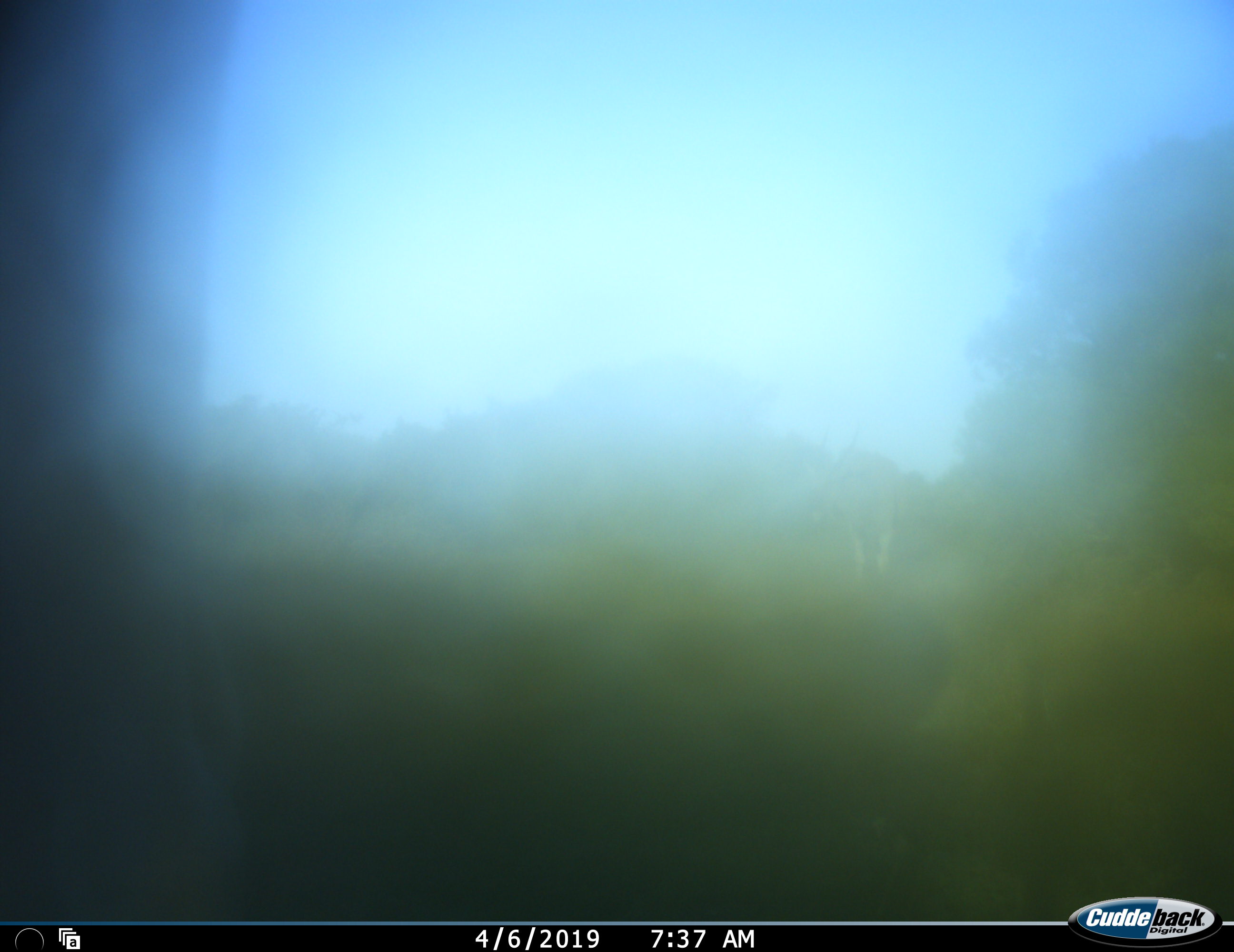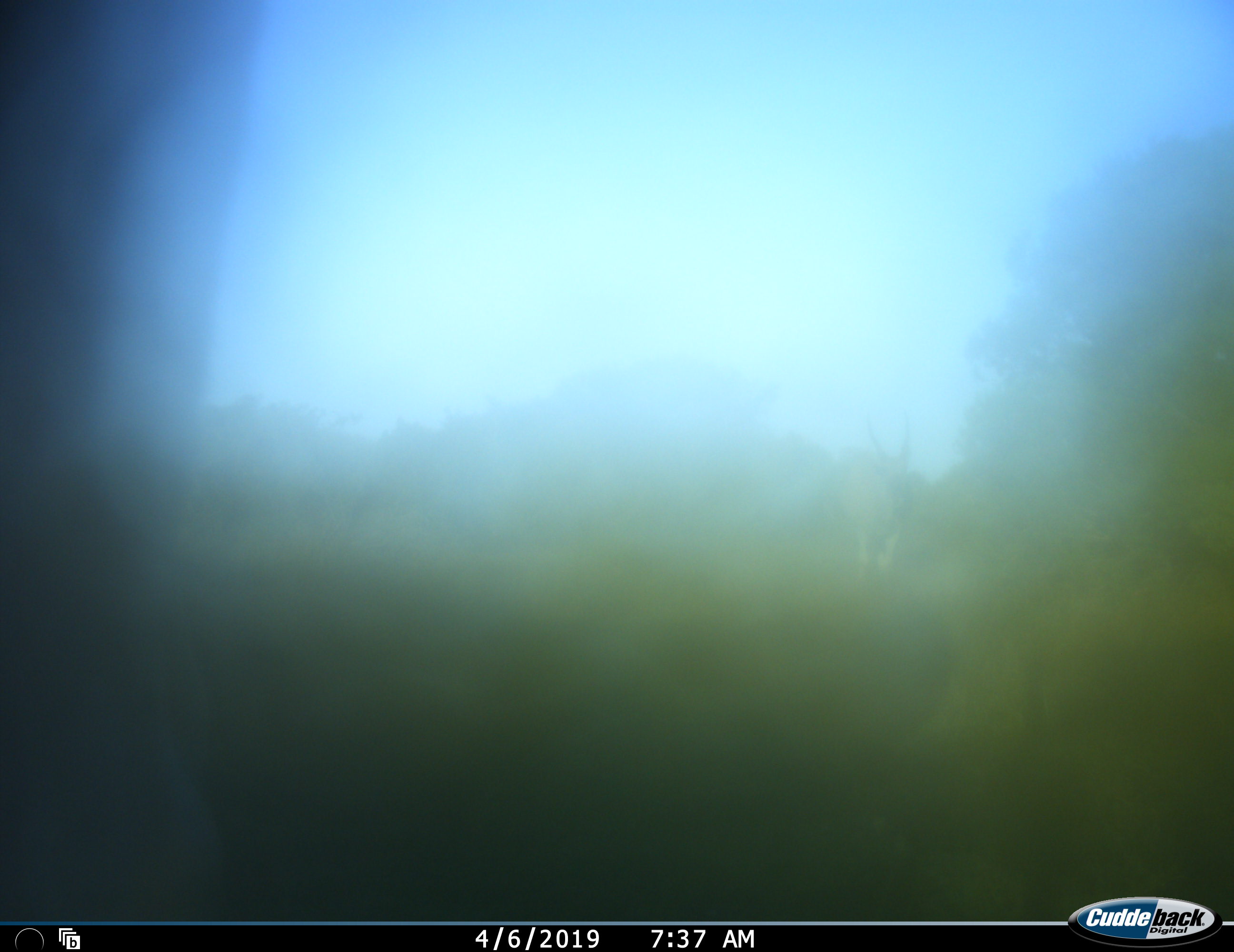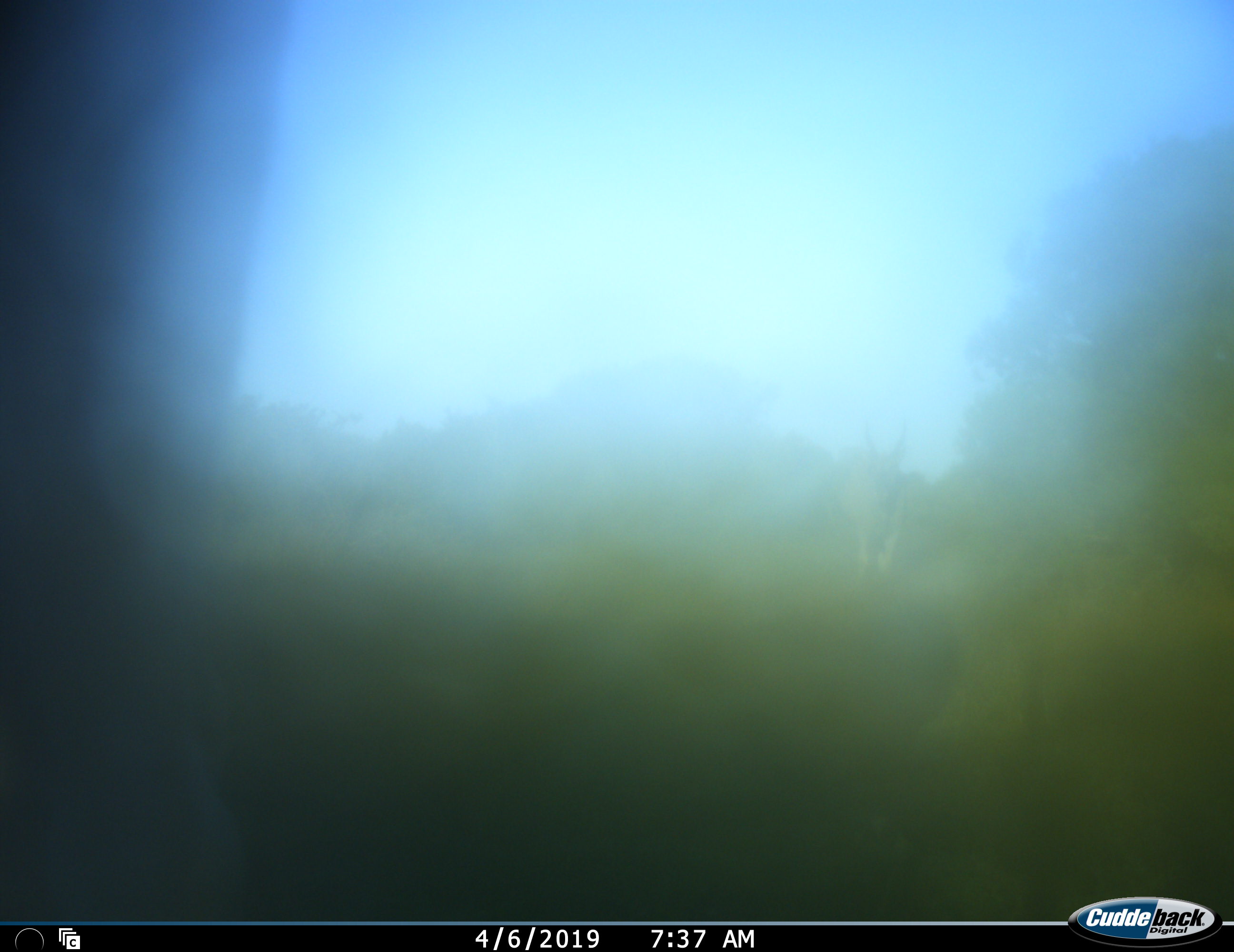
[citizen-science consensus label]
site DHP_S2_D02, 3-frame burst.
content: unidentified animal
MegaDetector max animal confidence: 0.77